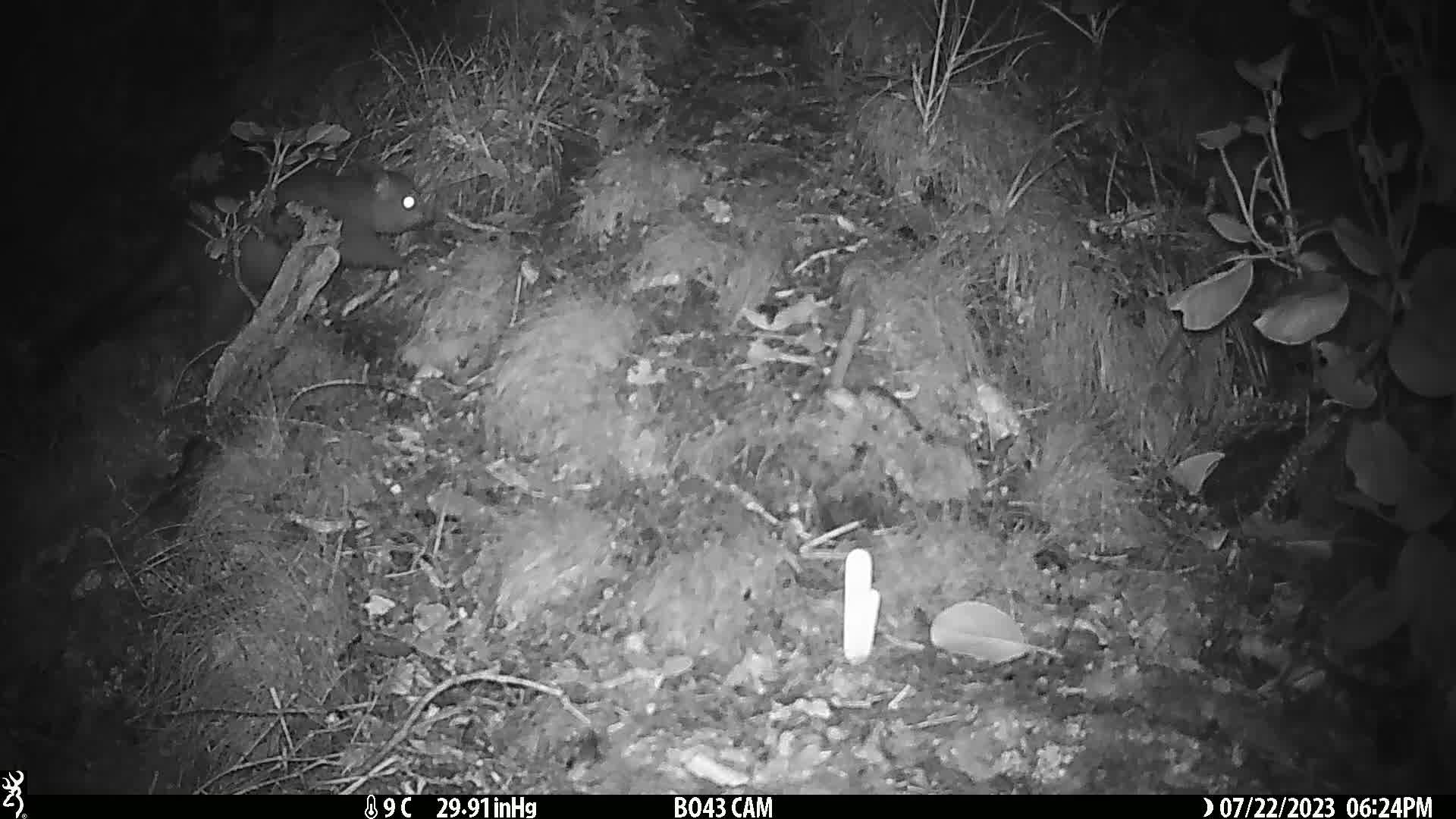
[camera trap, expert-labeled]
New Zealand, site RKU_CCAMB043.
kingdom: Animalia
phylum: Chordata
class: Mammalia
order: Diprotodontia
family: Phalangeridae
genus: Trichosurus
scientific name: Trichosurus vulpecula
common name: common brushtail possum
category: possum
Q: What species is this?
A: Possum (common brushtail possum) (Trichosurus vulpecula).